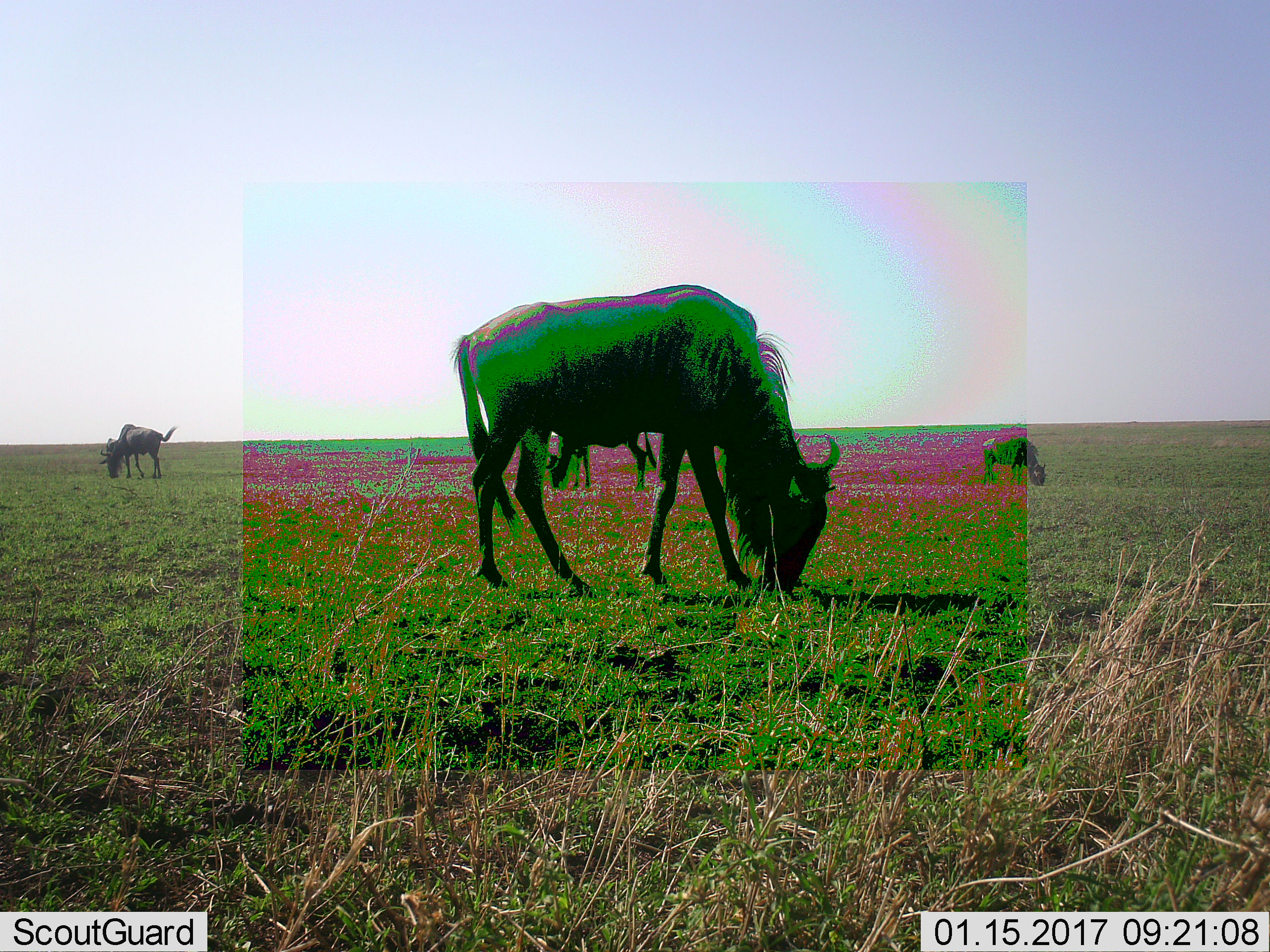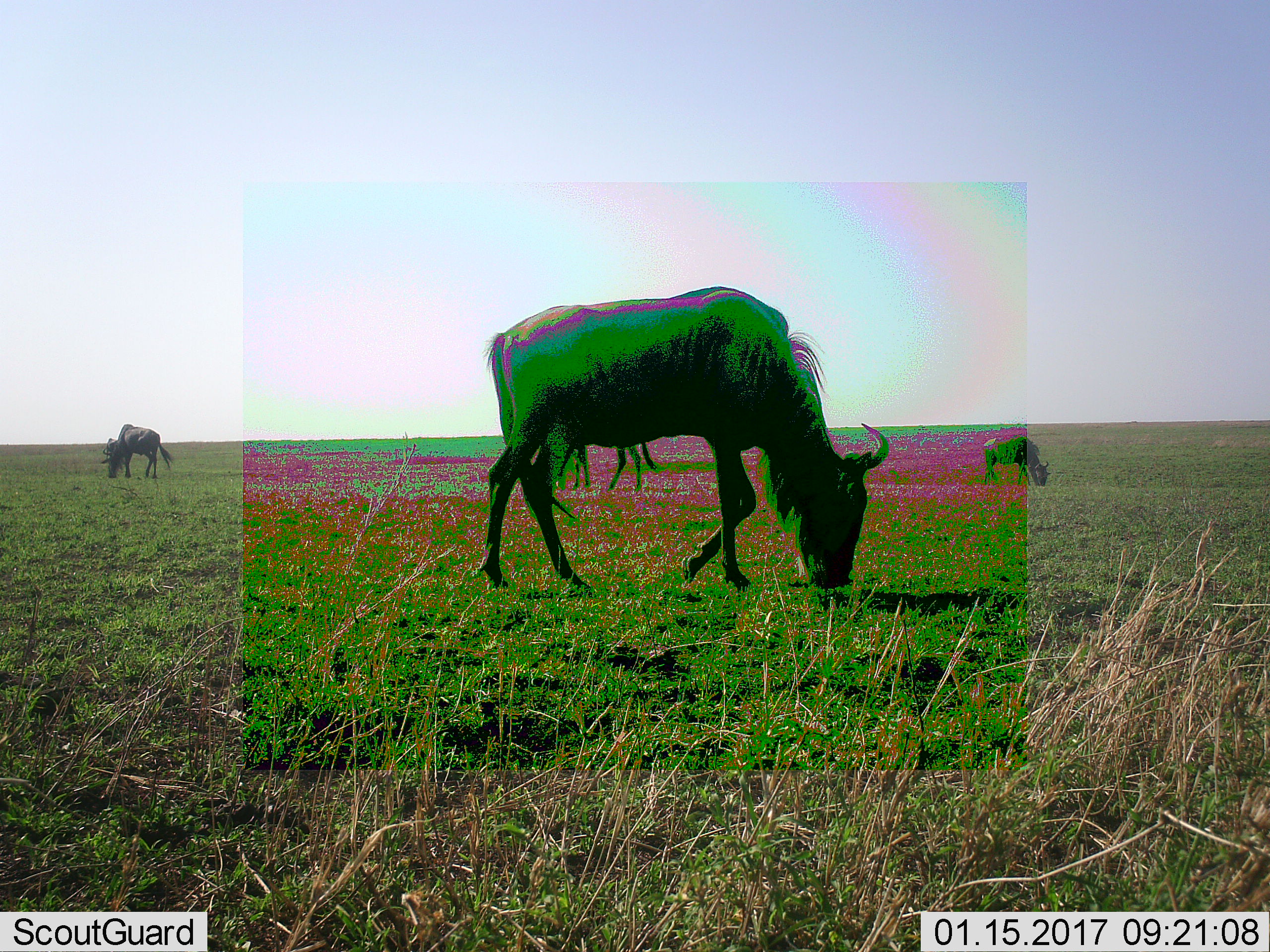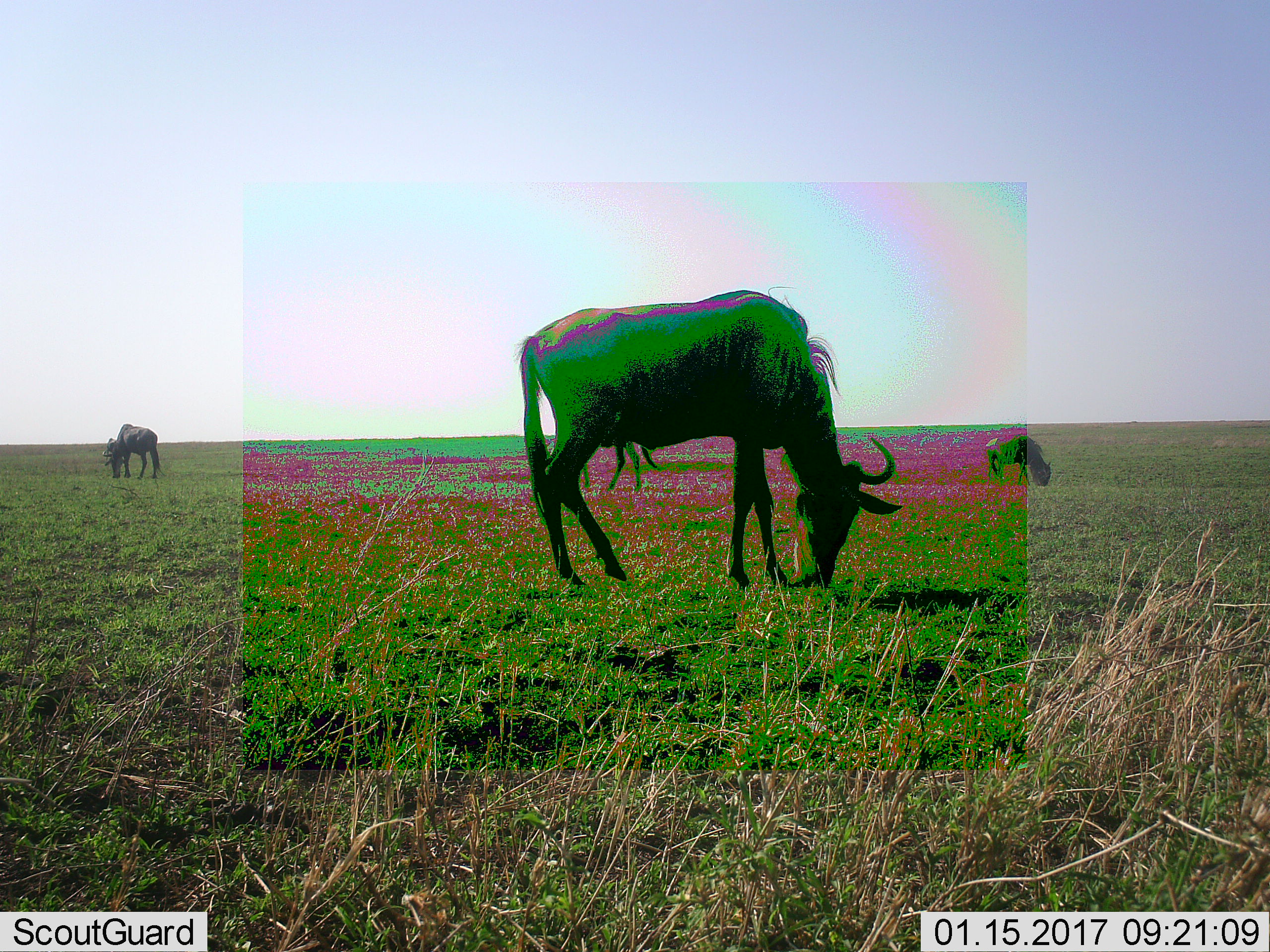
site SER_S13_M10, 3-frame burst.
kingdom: Animalia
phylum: Chordata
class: Mammalia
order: Artiodactyla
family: Bovidae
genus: Connochaetes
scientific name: Connochaetes taurinus taurinus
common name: blue wildebeest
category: wildebeestblue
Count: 3.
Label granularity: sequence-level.